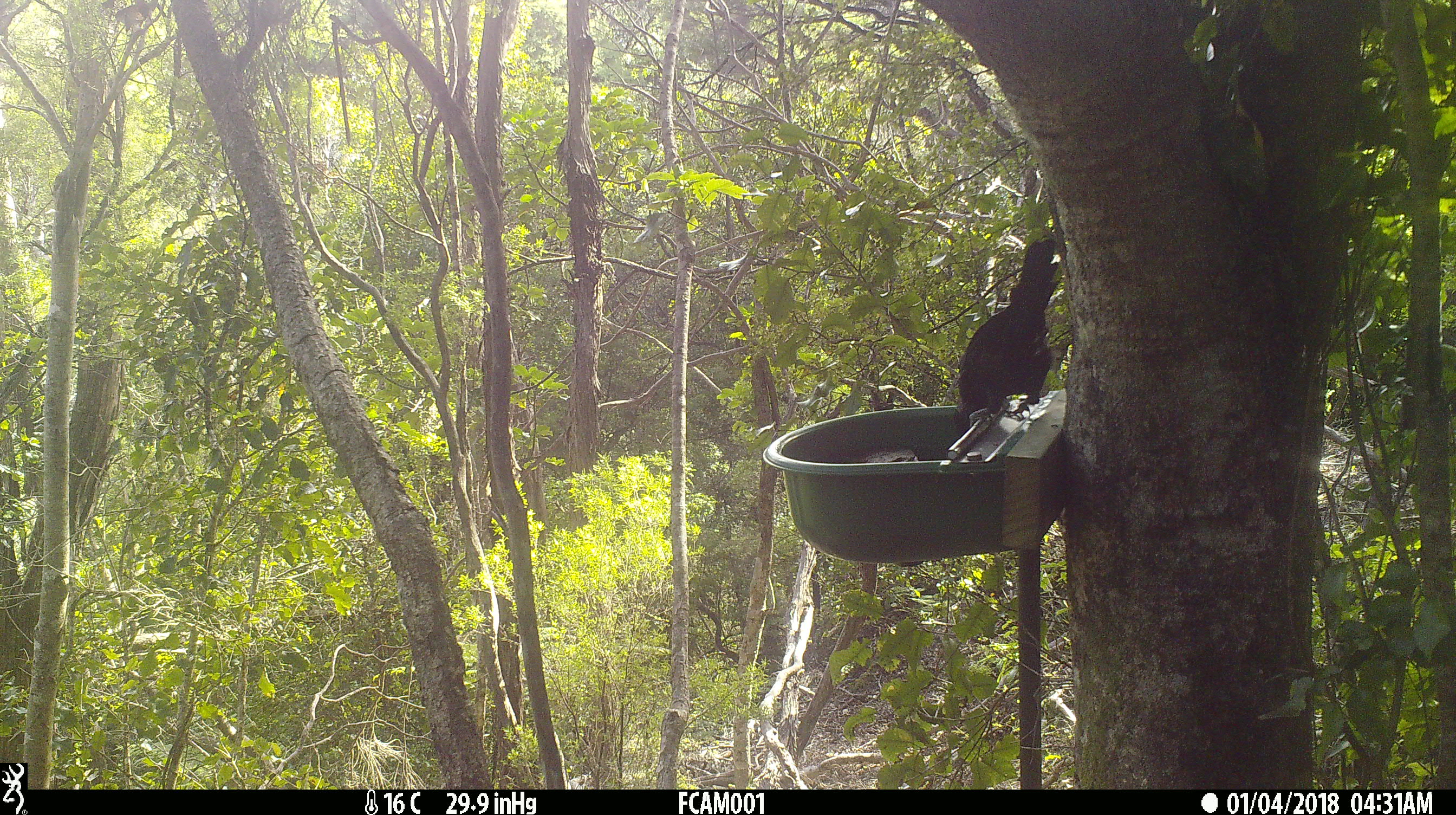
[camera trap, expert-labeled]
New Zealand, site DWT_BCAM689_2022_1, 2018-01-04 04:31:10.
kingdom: Animalia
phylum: Chordata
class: Aves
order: Passeriformes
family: Meliphagidae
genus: Prosthemadera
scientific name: Prosthemadera novaeseelandiae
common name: tui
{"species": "tui (Prosthemadera novaeseelandiae)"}